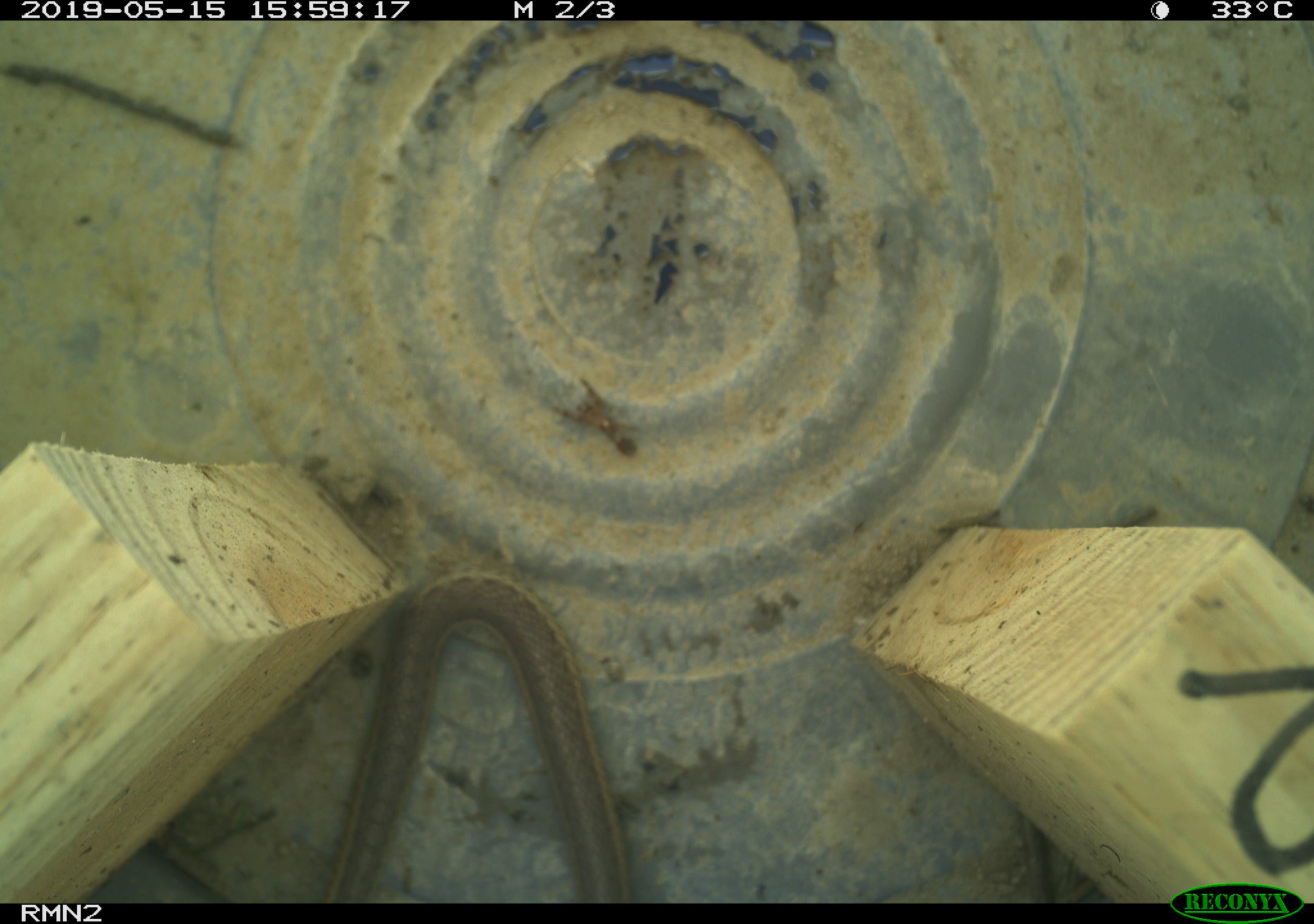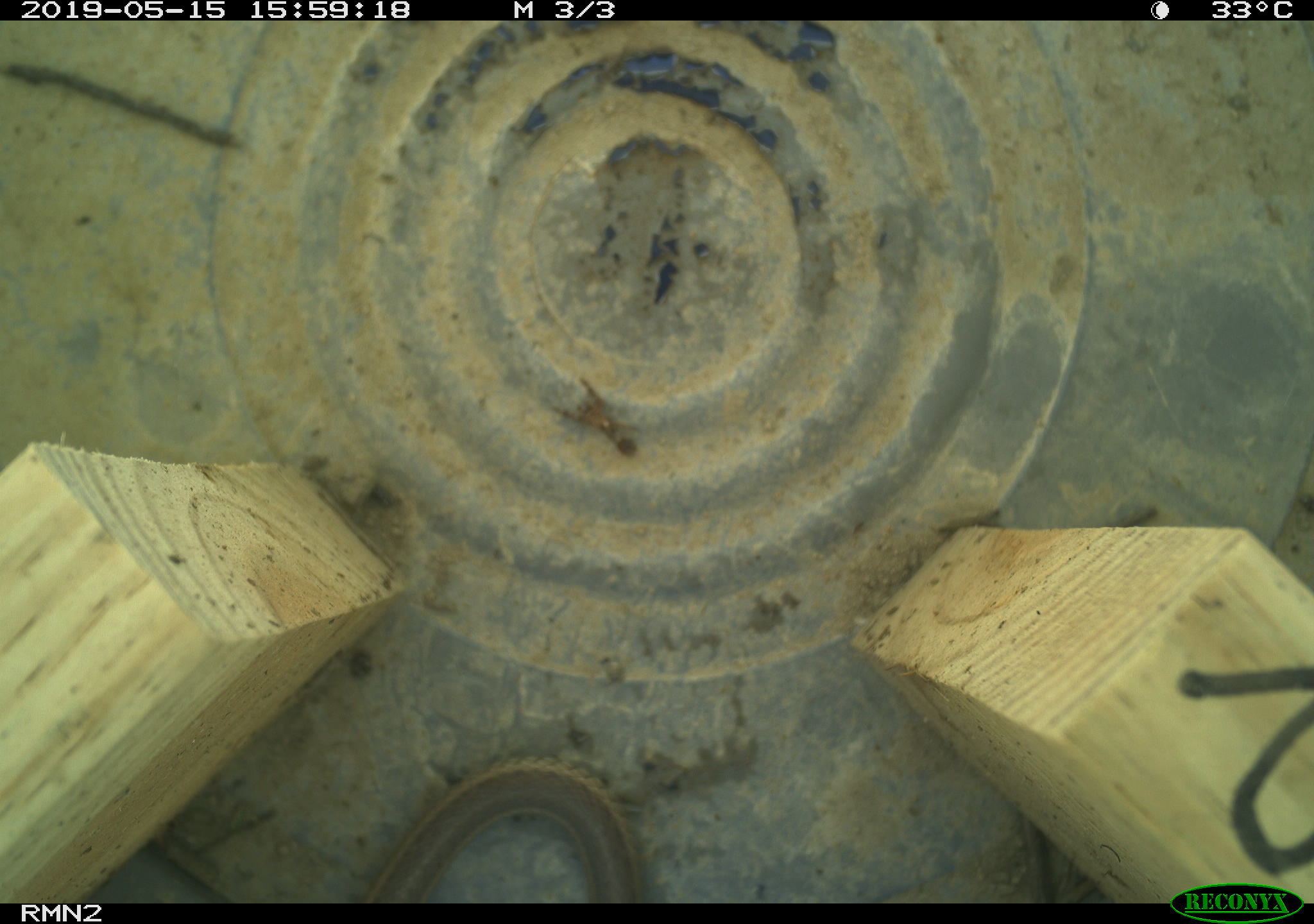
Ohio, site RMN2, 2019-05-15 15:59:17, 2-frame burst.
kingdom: Animalia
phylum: Chordata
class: Reptilia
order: Squamata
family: Colubridae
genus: Thamnophis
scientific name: Thamnophis sirtalis sirtalis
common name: eastern gartersnake